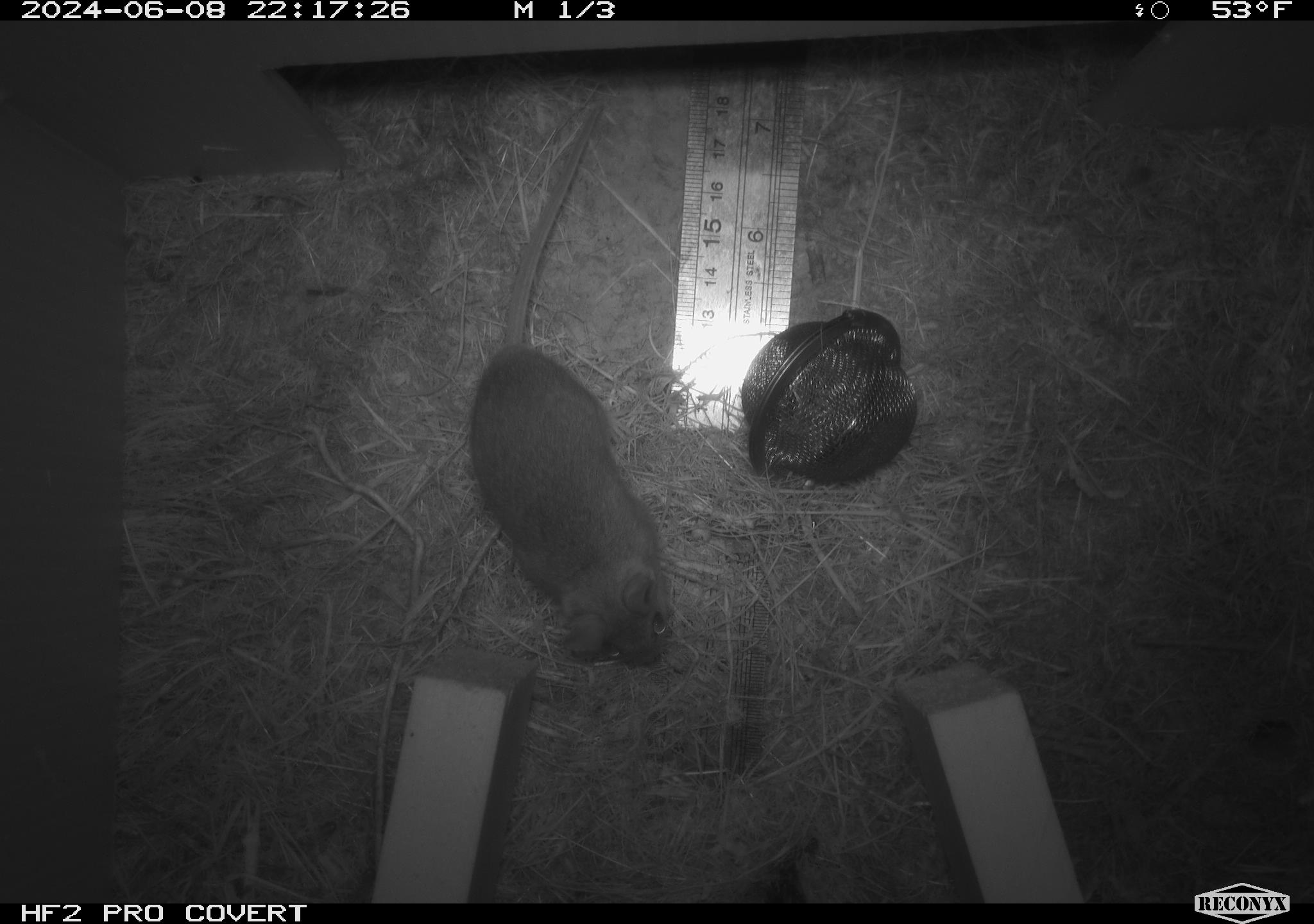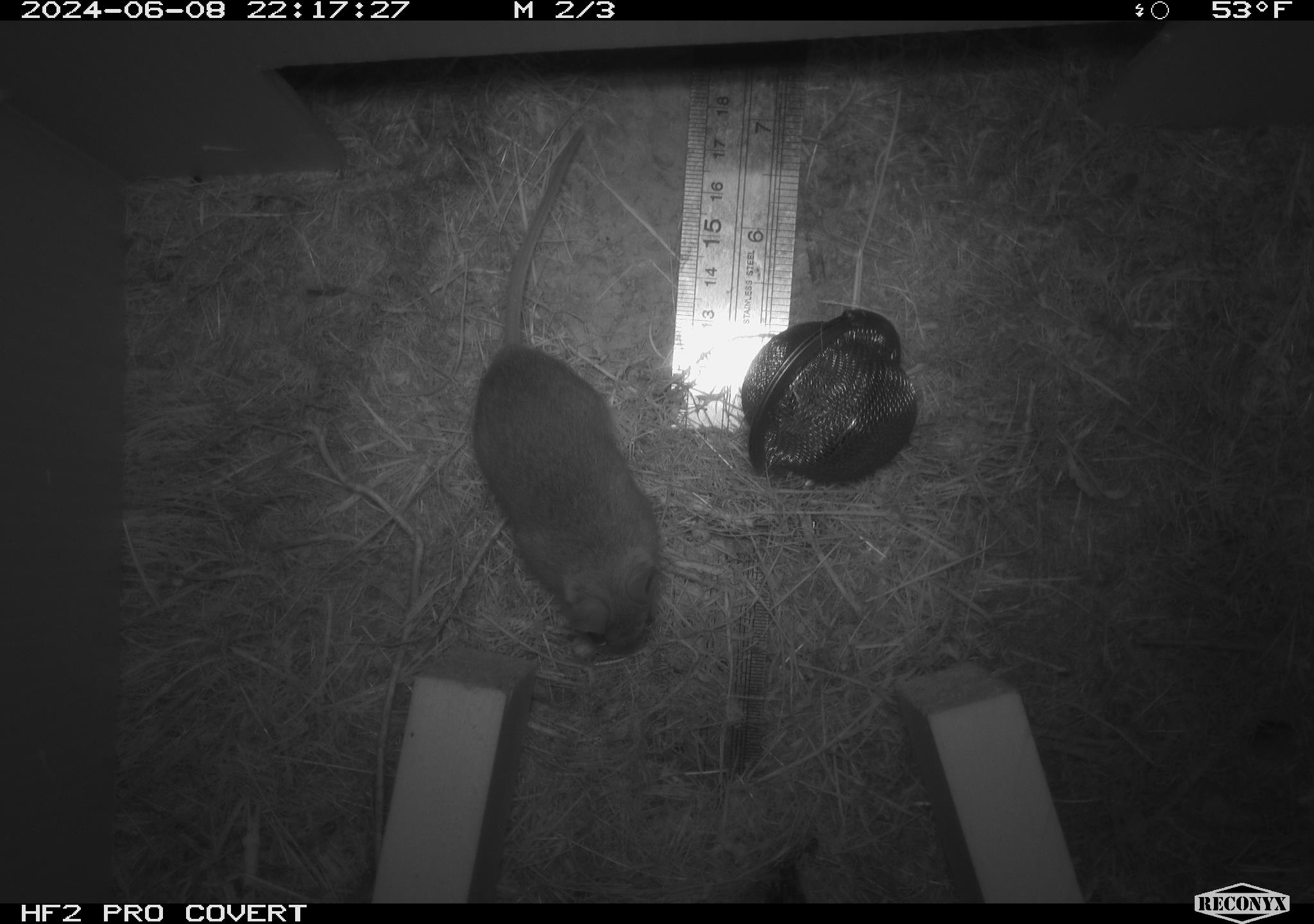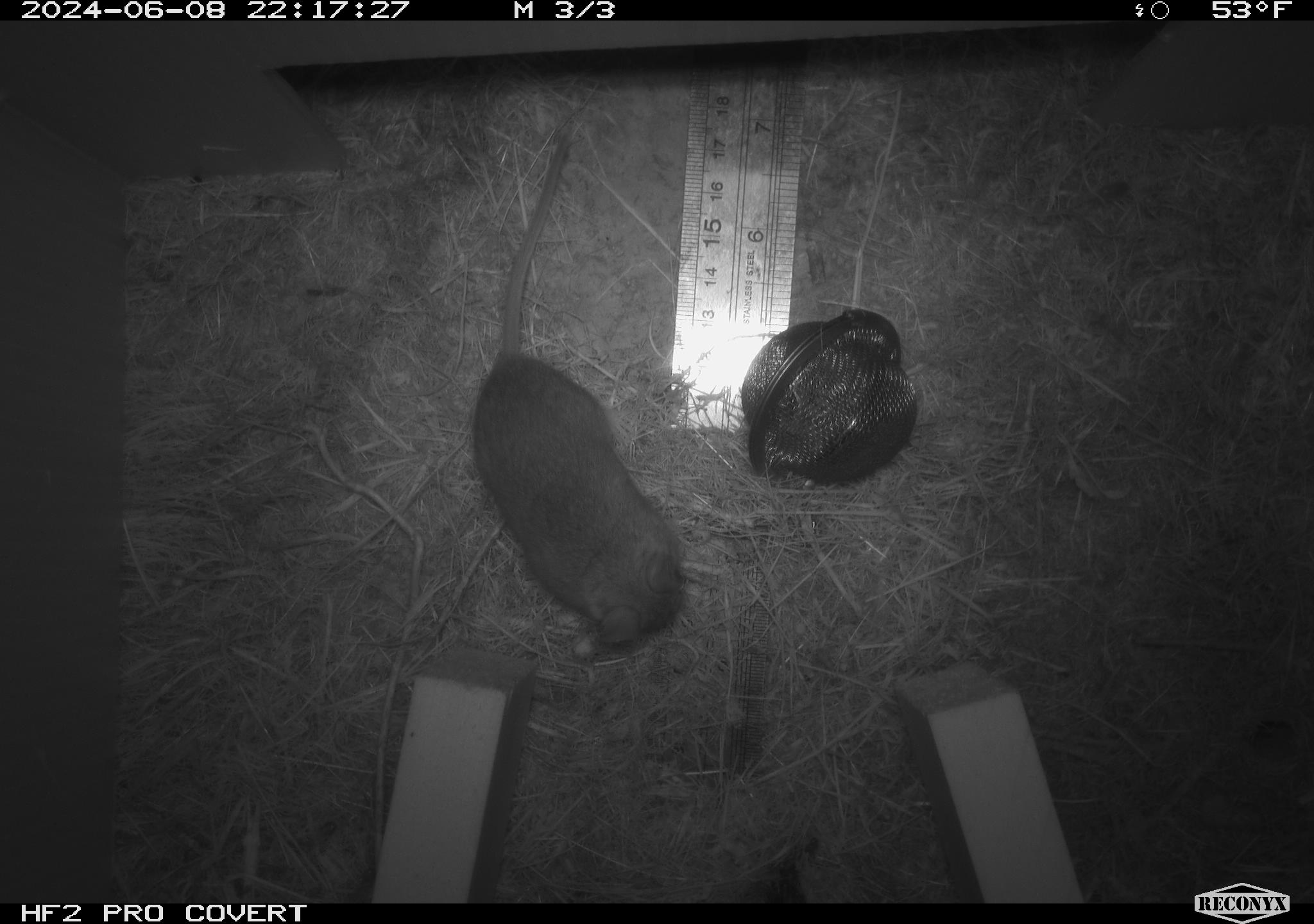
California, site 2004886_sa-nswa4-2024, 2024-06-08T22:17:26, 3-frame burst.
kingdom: Animalia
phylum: Chordata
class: Mammalia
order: Rodentia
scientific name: Rodentia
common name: rodent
Rodent (Rodentia).